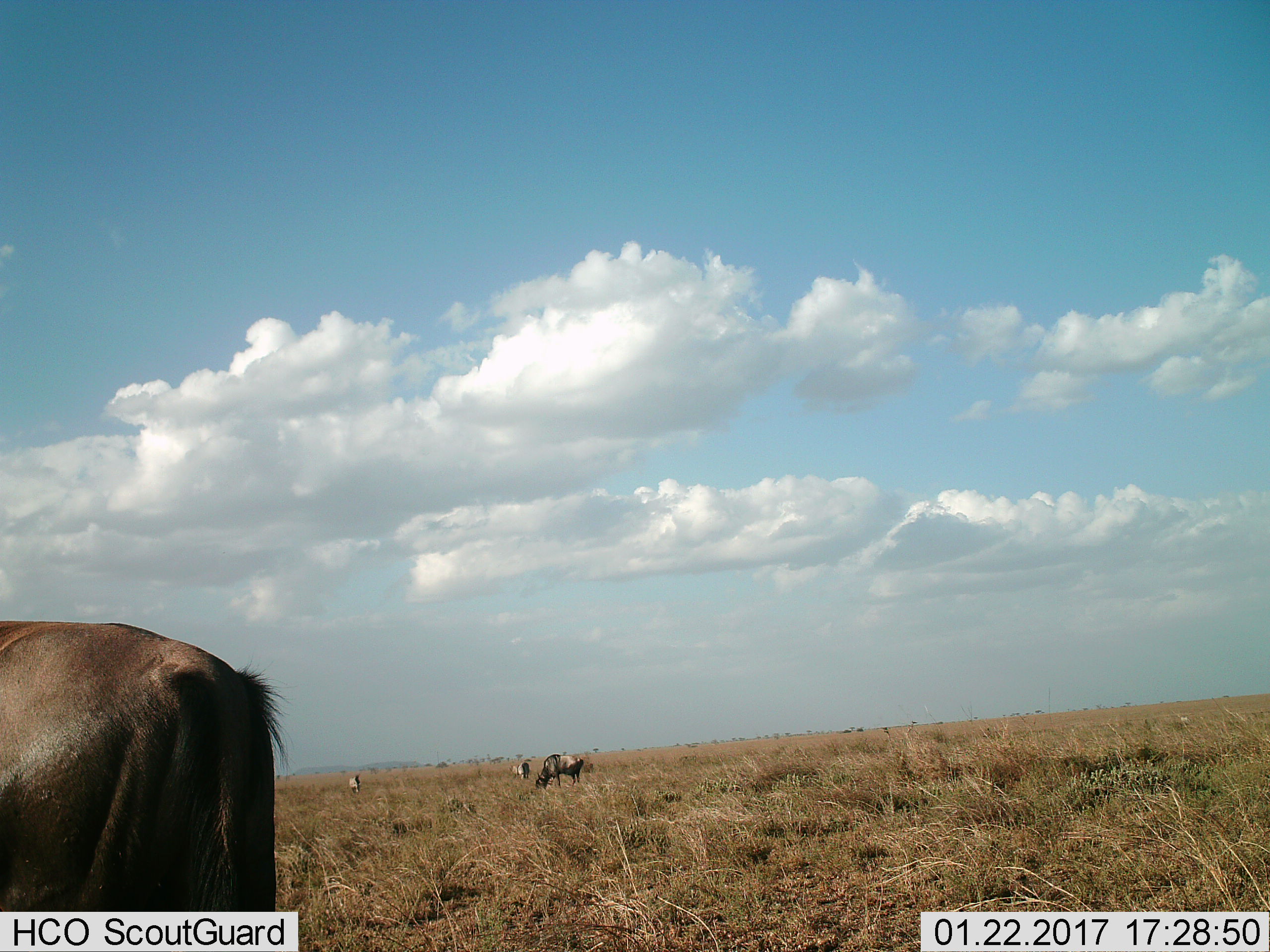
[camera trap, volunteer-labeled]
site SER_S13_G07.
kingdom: Animalia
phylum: Chordata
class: Mammalia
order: Artiodactyla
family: Bovidae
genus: Connochaetes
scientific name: Connochaetes taurinus taurinus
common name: blue wildebeest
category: wildebeestblue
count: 4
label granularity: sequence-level